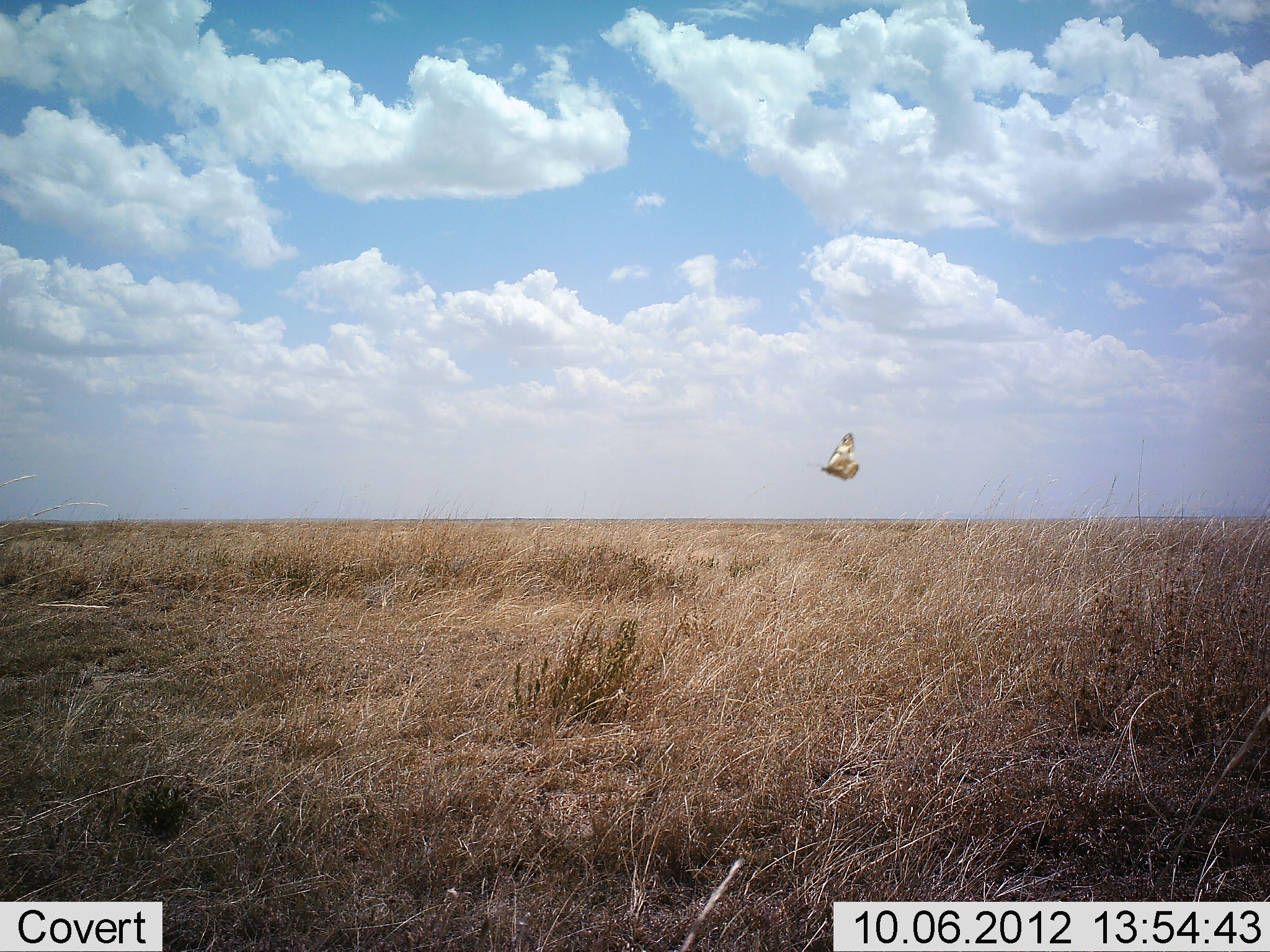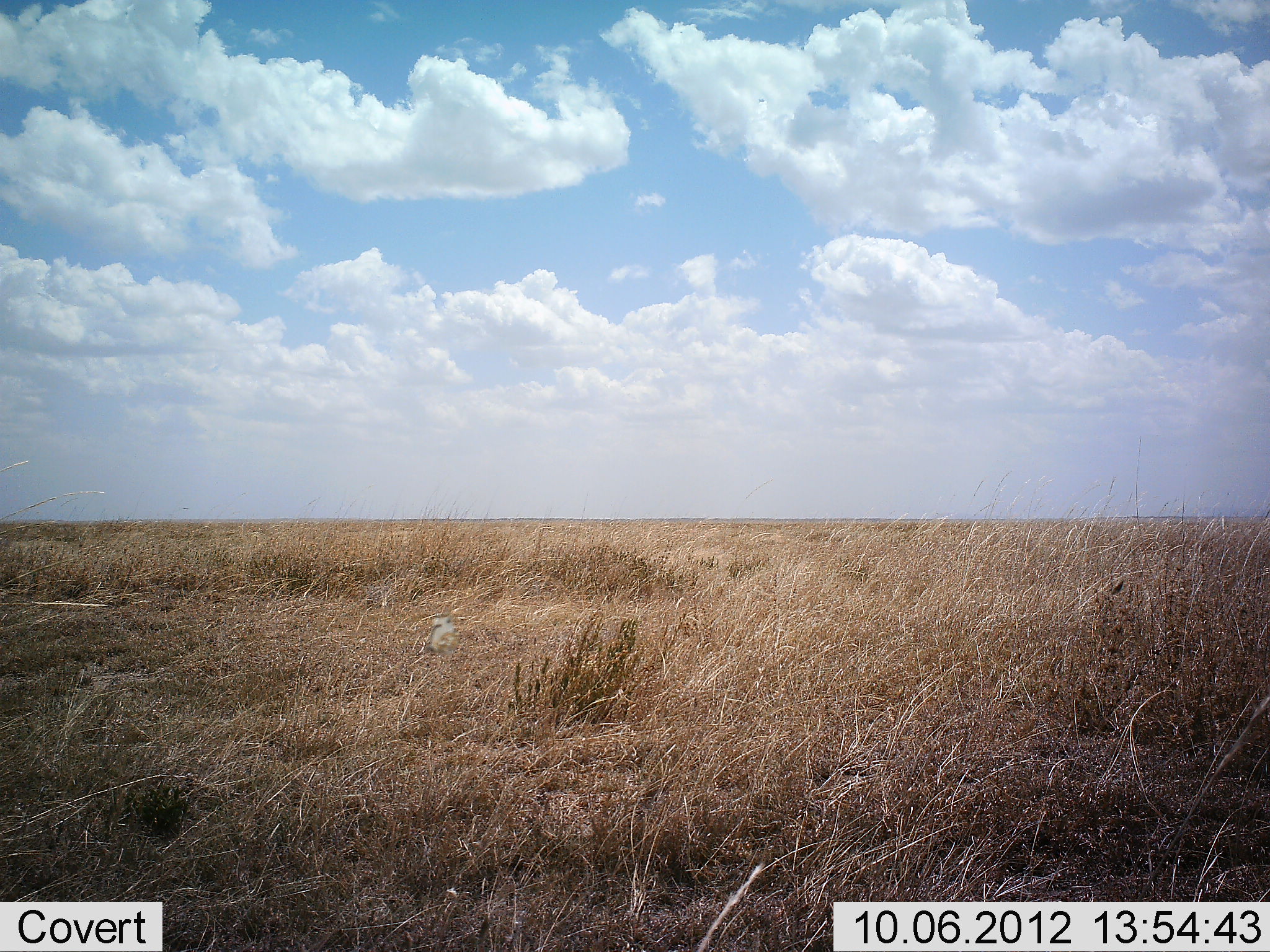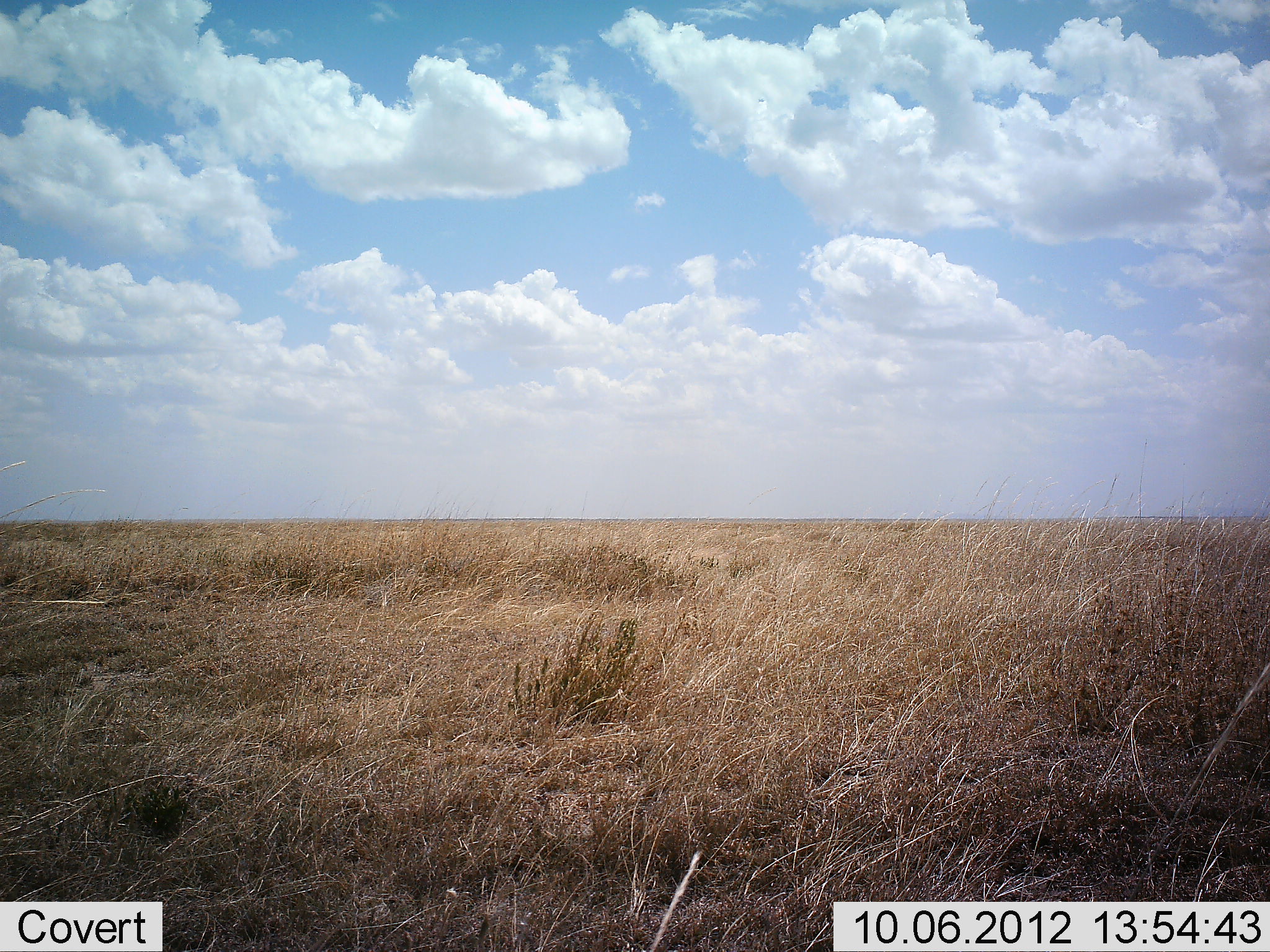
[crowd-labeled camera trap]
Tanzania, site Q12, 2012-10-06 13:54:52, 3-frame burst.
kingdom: Animalia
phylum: Chordata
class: Aves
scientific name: Aves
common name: bird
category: otherbird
Otherbird (bird) (Aves), count 1. Behavior (volunteer vote fractions): standing 0%, resting 0%, moving 100%, interacting 10%. Young present (vote fraction): 0%. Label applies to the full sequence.